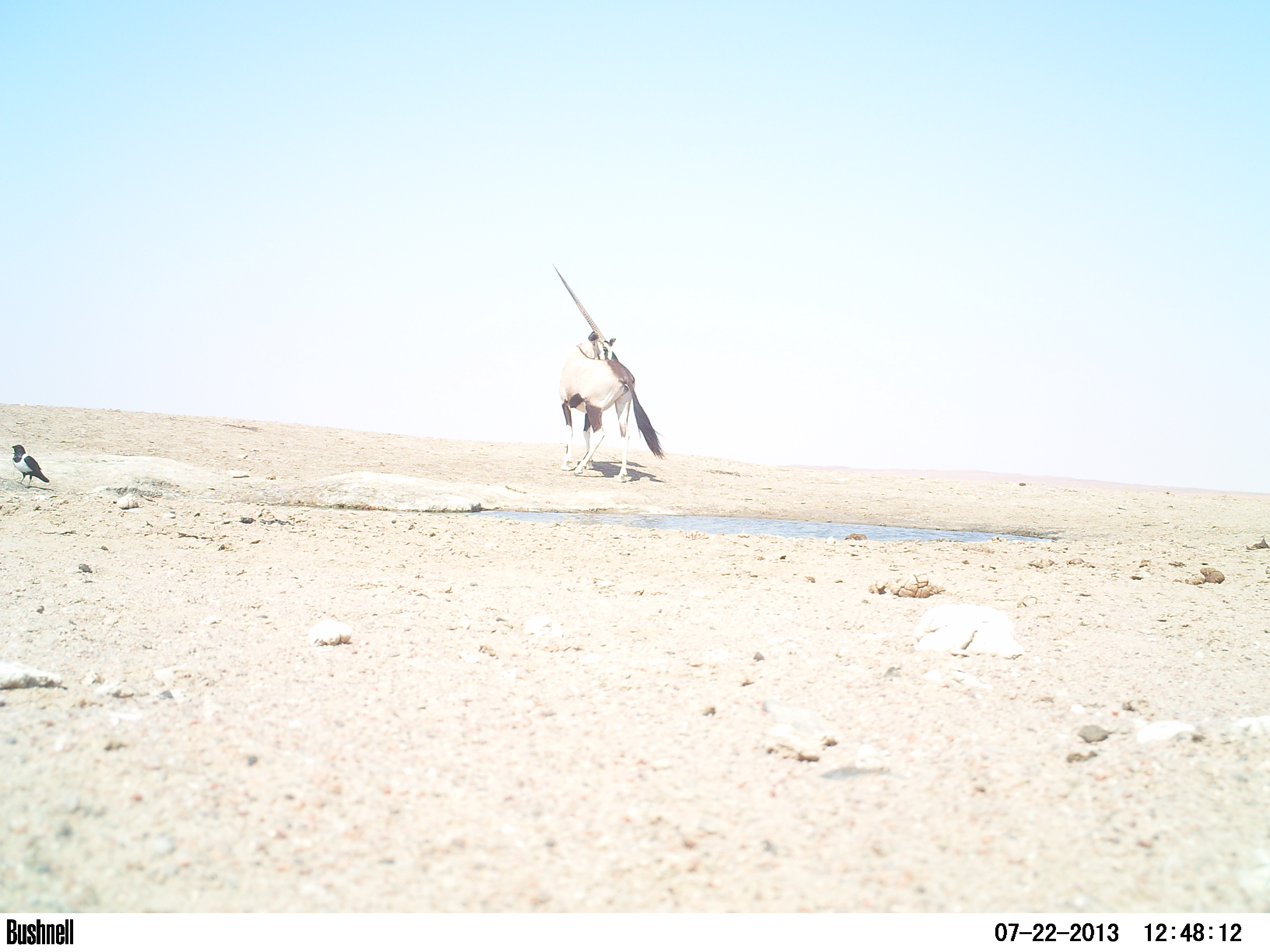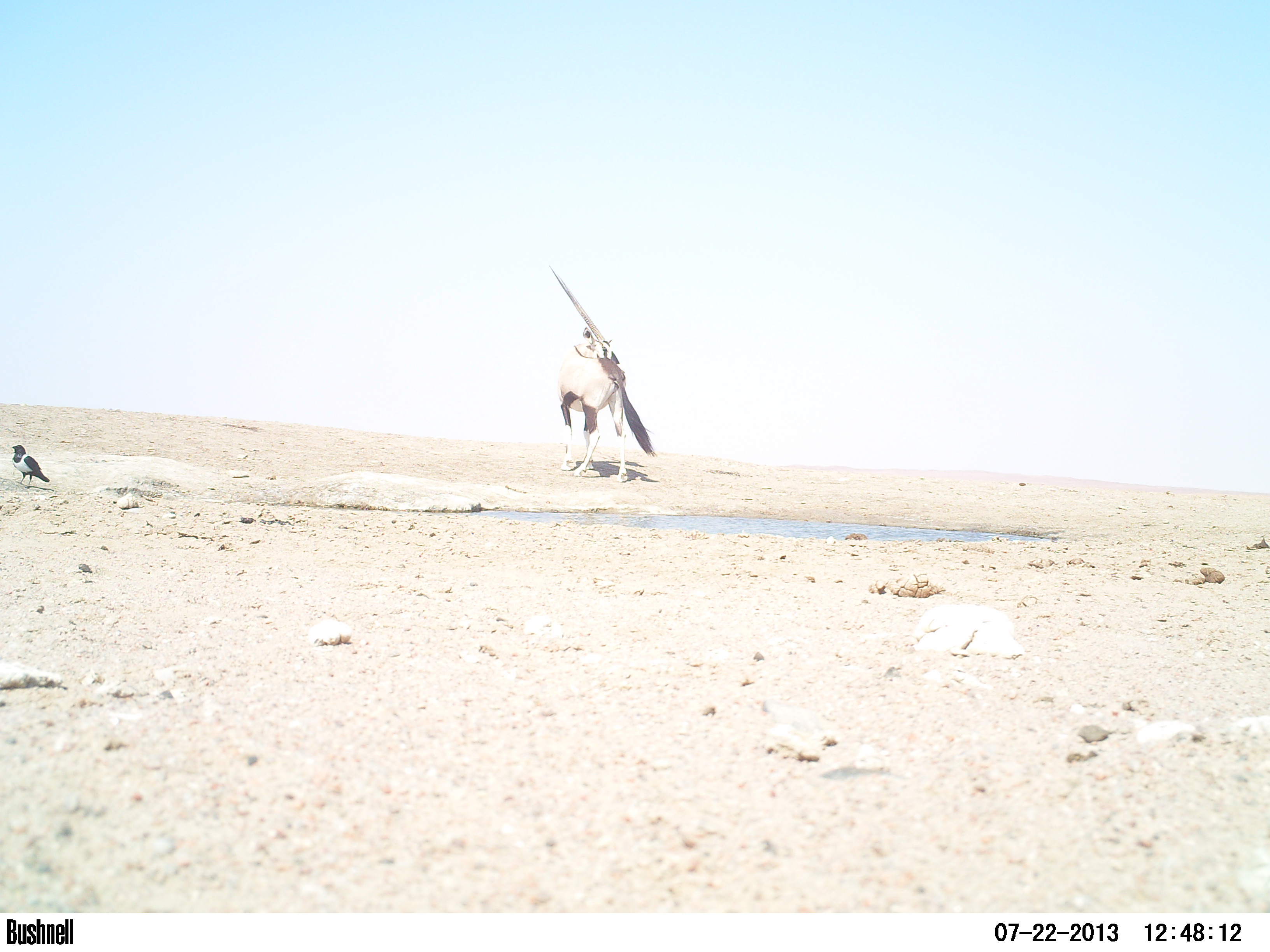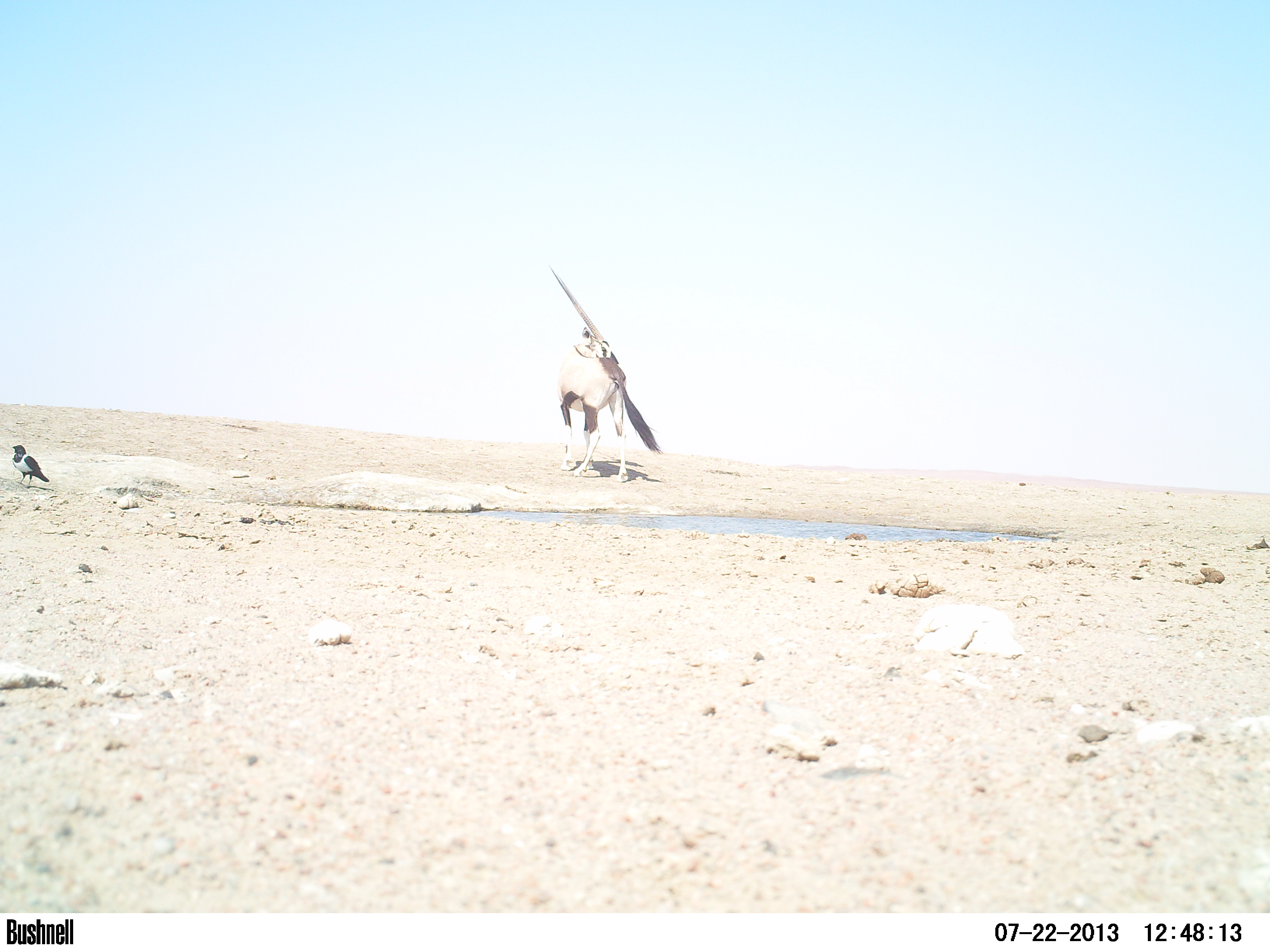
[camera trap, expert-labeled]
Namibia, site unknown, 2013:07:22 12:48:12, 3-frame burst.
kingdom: Animalia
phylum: Chordata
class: Mammalia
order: Artiodactyla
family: Bovidae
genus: Oryx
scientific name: Oryx gazella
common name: gemsbok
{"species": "Oryx gazella (gemsbok)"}